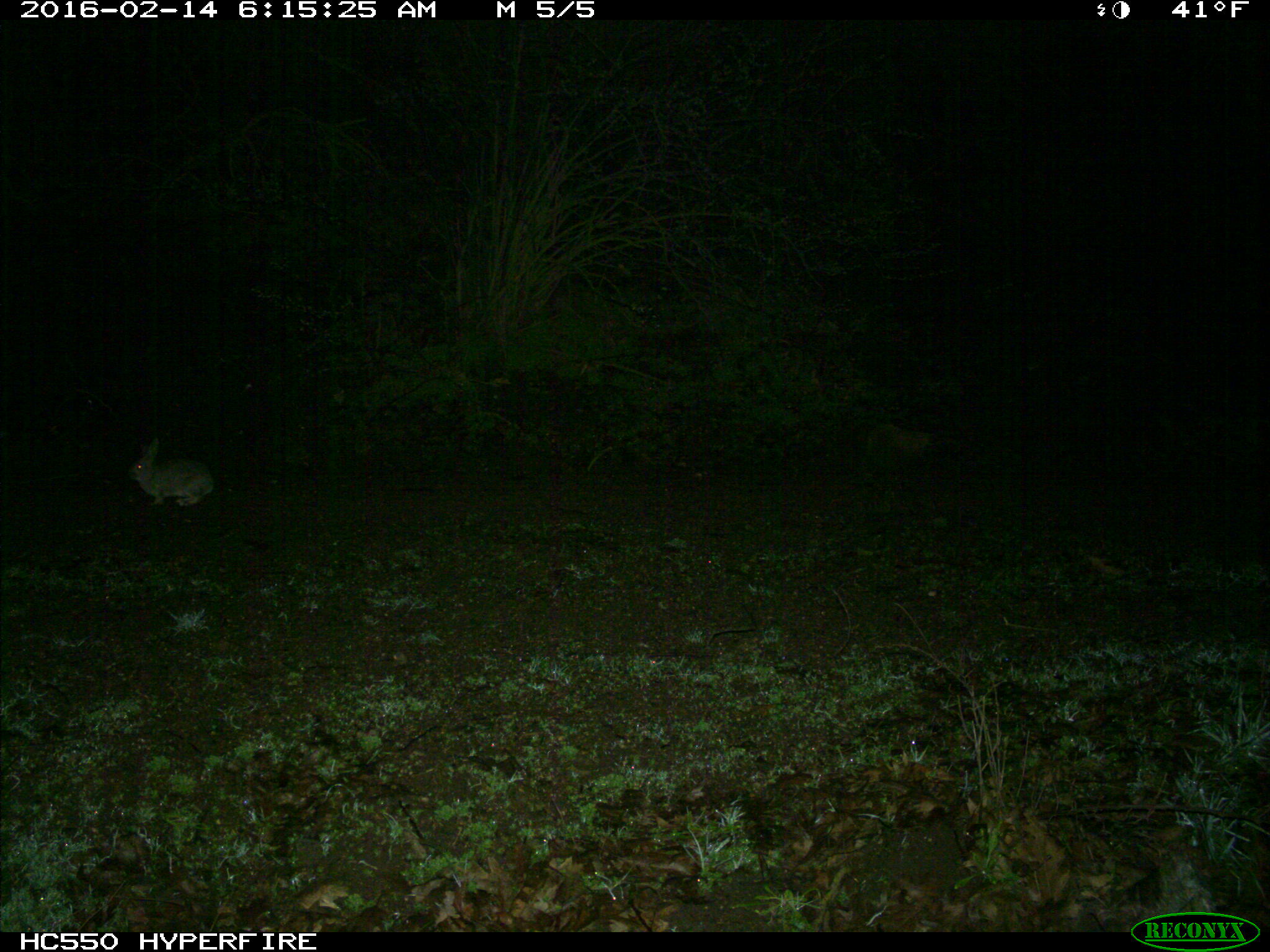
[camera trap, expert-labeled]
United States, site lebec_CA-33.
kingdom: Animalia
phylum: Chordata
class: Mammalia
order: Lagomorpha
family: Leporidae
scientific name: Leporidae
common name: rabbits and hares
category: unidentified rabbit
Unidentified rabbit (rabbits and hares) (Leporidae).